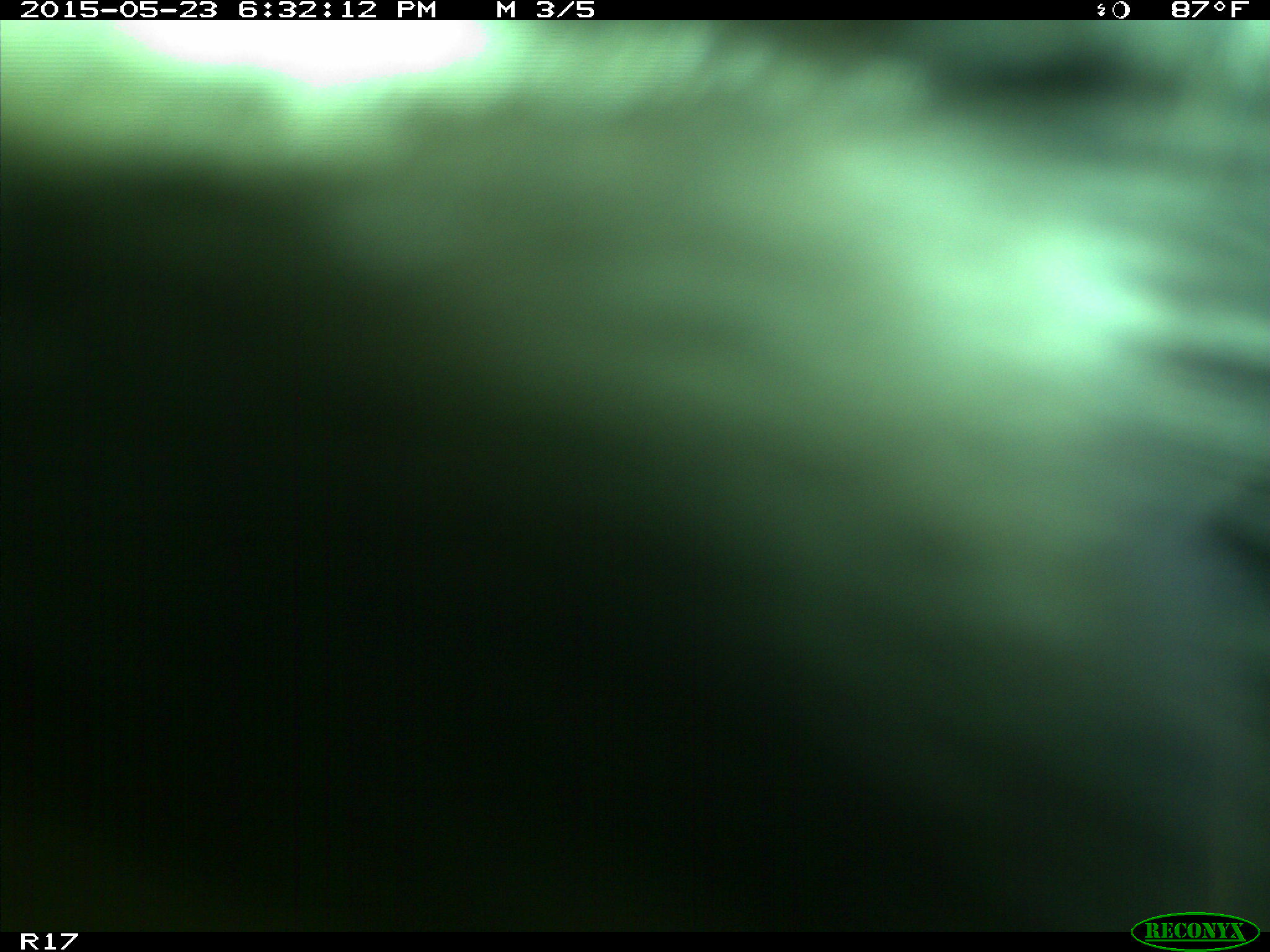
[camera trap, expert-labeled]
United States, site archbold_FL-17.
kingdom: Animalia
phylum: Chordata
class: Mammalia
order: Artiodactyla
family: Bovidae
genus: Bos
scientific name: Bos taurus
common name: domestic cow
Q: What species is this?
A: Bos taurus (domestic cow).